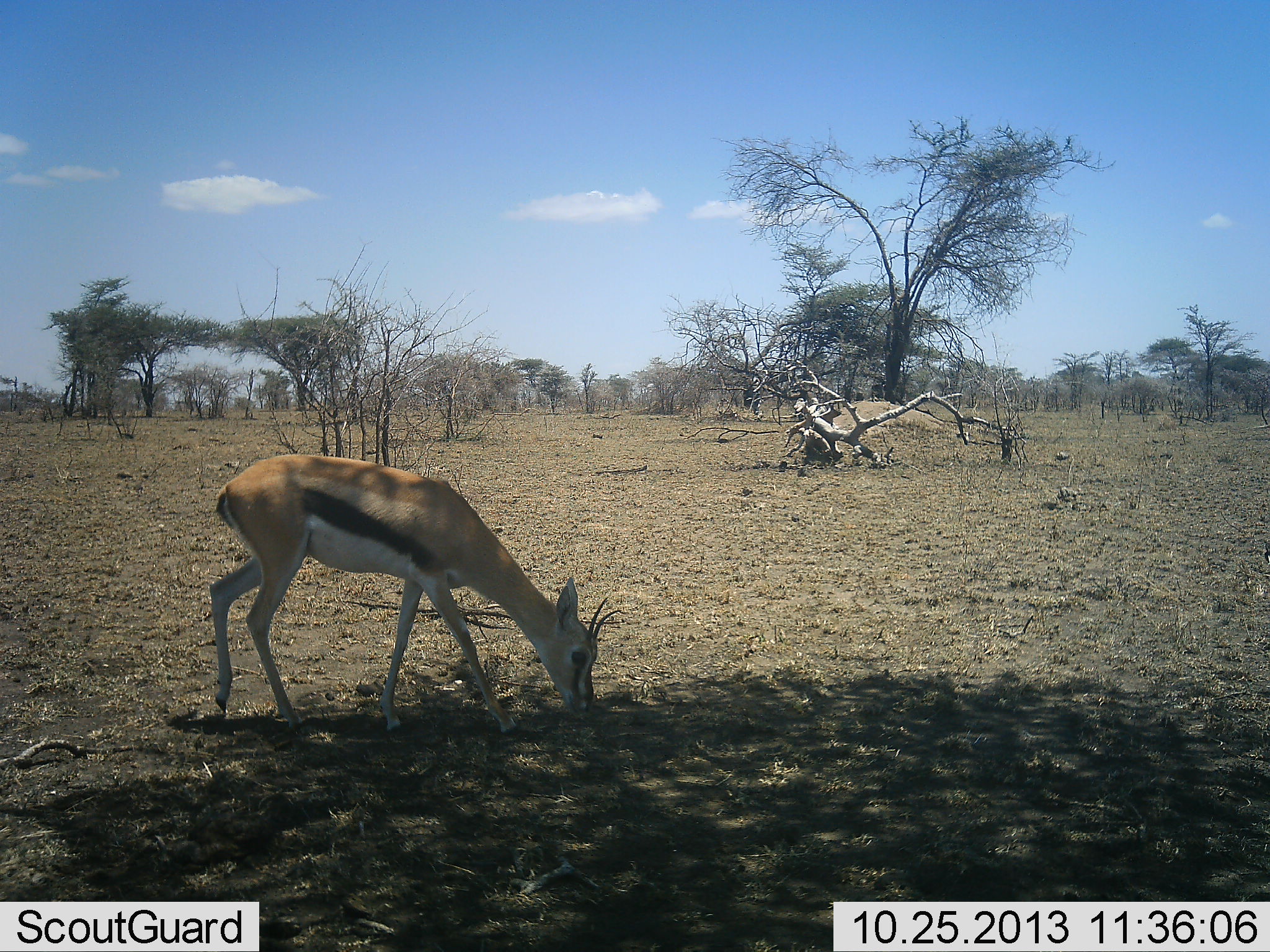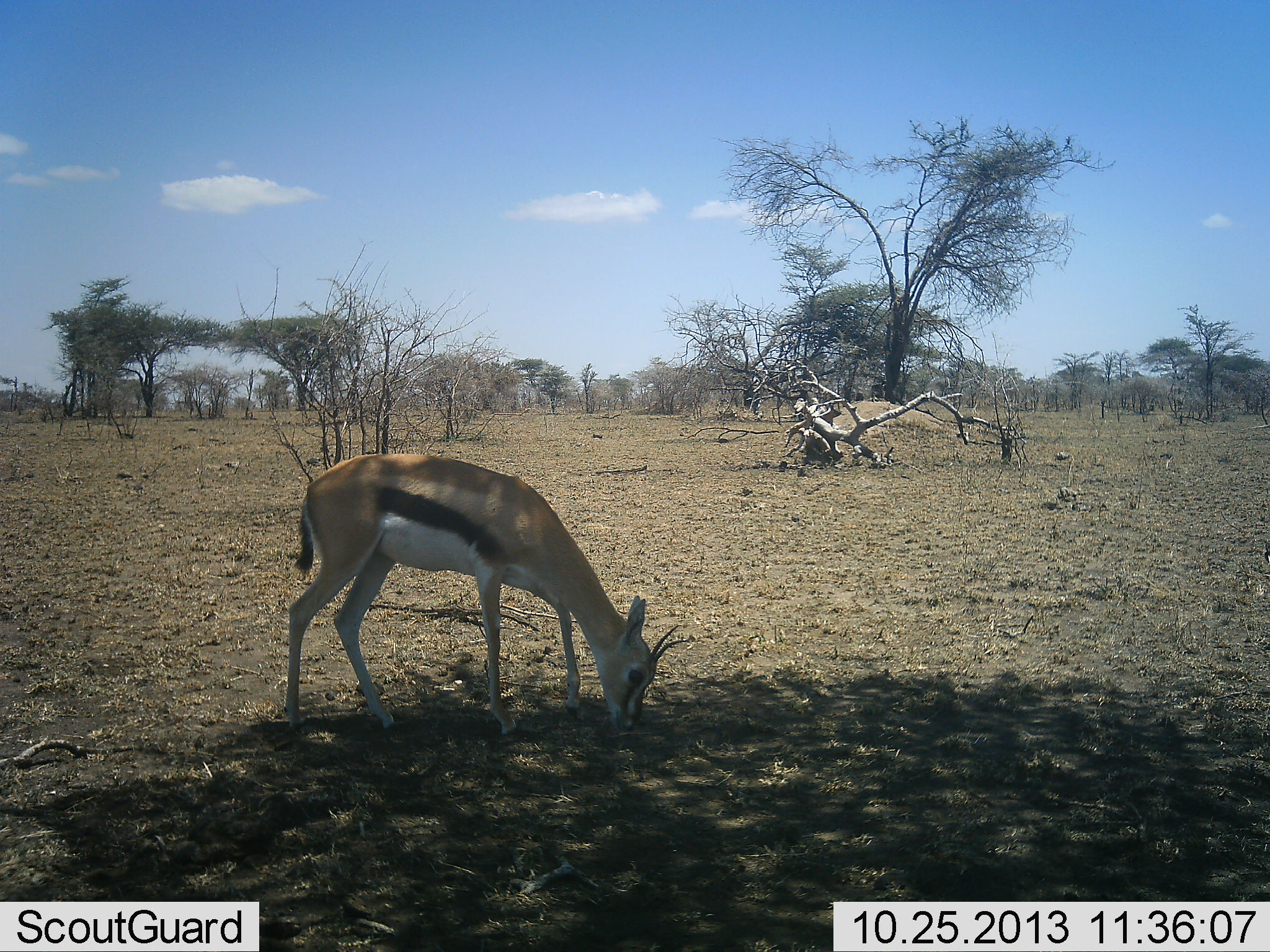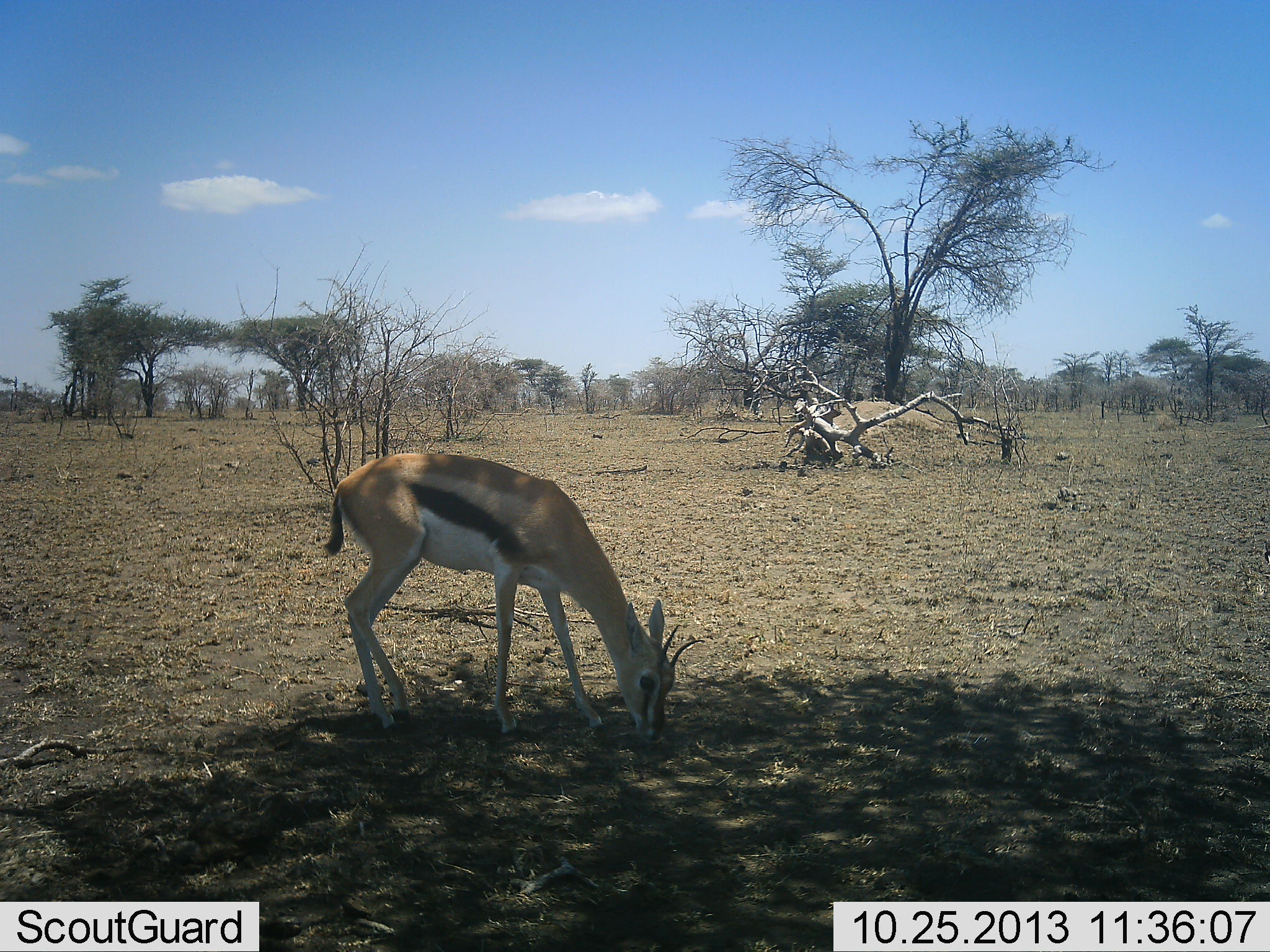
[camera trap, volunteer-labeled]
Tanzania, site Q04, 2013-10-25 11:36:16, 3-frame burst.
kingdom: Animalia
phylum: Chordata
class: Mammalia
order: Artiodactyla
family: Bovidae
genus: Eudorcas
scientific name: Eudorcas thomsonii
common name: thomson's gazelle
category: gazellethomsons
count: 1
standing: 14%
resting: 0%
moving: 21%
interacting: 0%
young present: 0%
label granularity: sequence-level